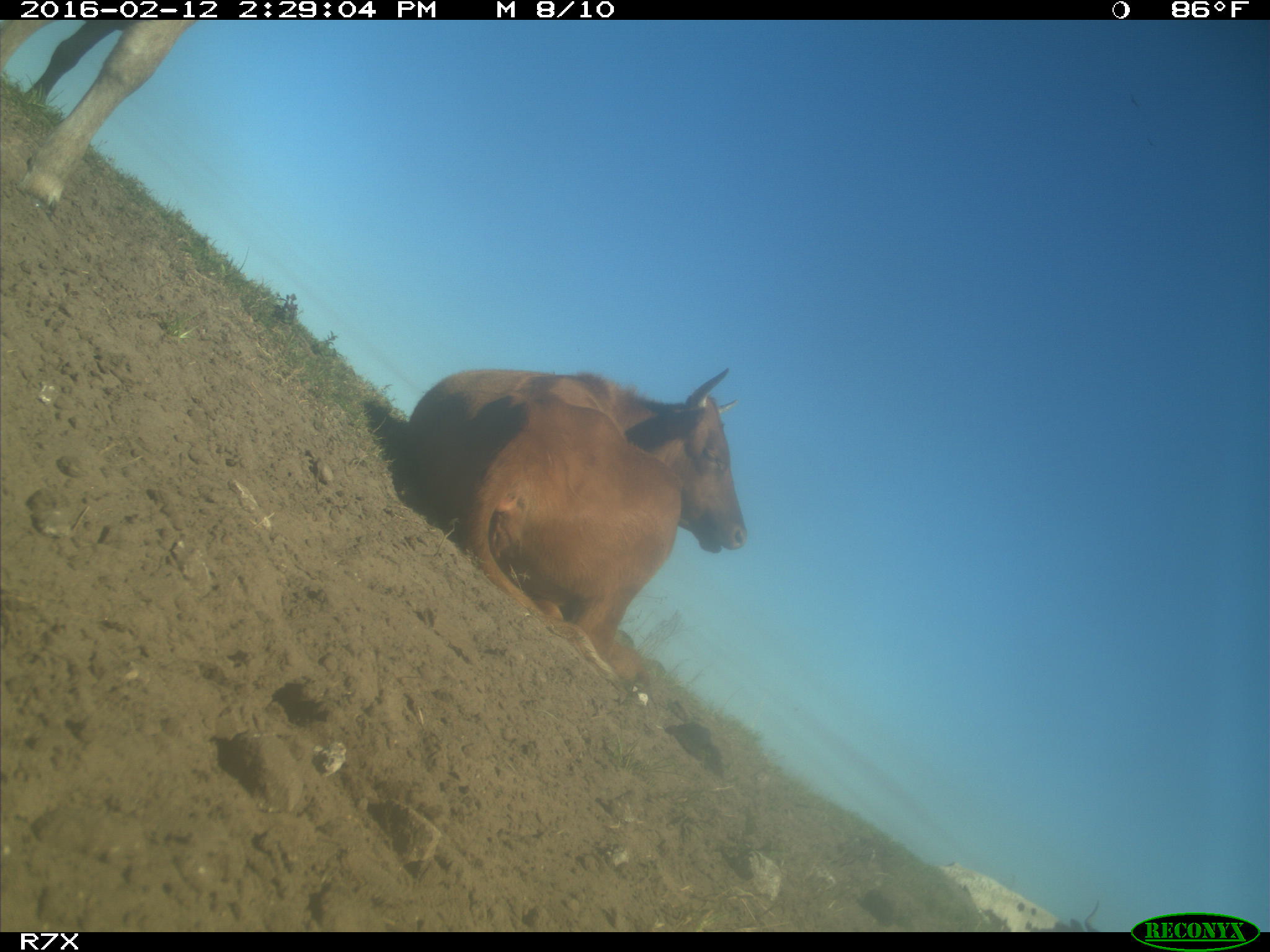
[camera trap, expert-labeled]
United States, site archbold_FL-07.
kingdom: Animalia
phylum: Chordata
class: Mammalia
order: Artiodactyla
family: Bovidae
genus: Bos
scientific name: Bos taurus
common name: domestic cow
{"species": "Bos taurus (domestic cow)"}